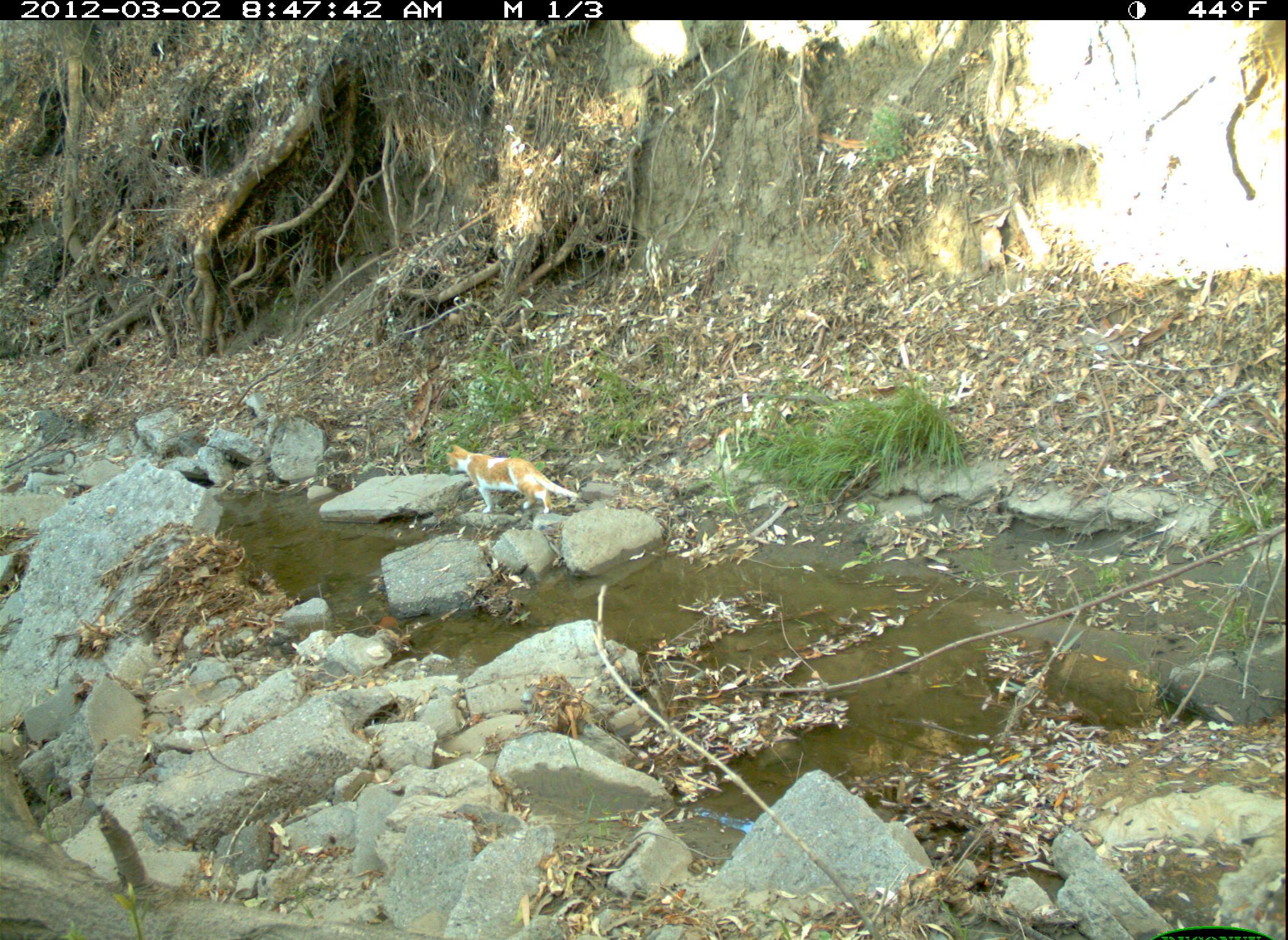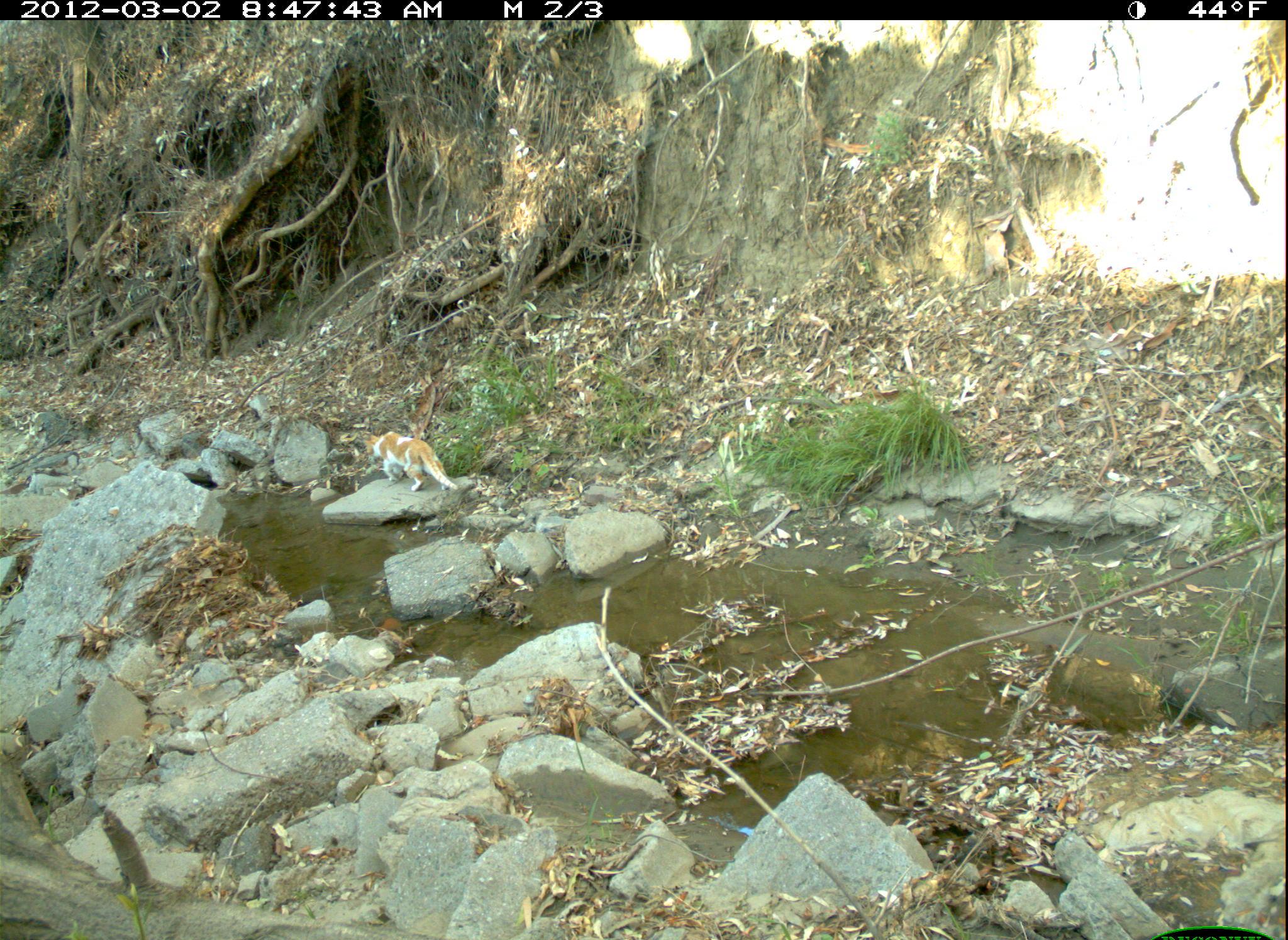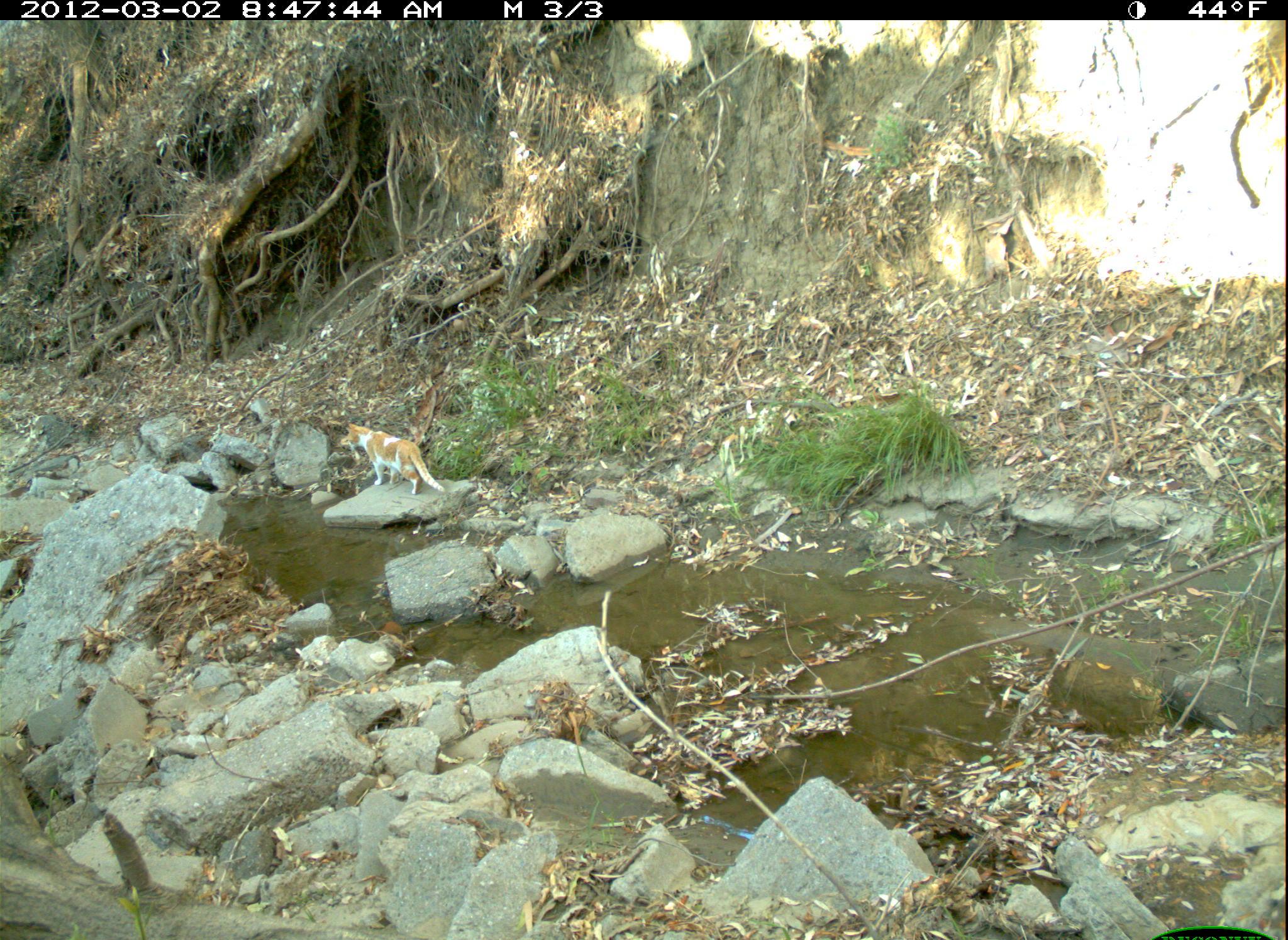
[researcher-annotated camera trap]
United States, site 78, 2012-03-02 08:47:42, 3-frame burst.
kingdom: Animalia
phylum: Chordata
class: Mammalia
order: Carnivora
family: Felidae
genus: Felis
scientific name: Felis catus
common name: cat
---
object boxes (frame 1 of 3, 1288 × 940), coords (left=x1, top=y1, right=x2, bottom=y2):
cat: (left=440, top=430, right=589, bottom=535)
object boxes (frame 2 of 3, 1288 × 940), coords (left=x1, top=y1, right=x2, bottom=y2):
cat: (left=354, top=416, right=473, bottom=511)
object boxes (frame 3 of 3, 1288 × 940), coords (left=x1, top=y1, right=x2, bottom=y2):
cat: (left=320, top=401, right=464, bottom=523)